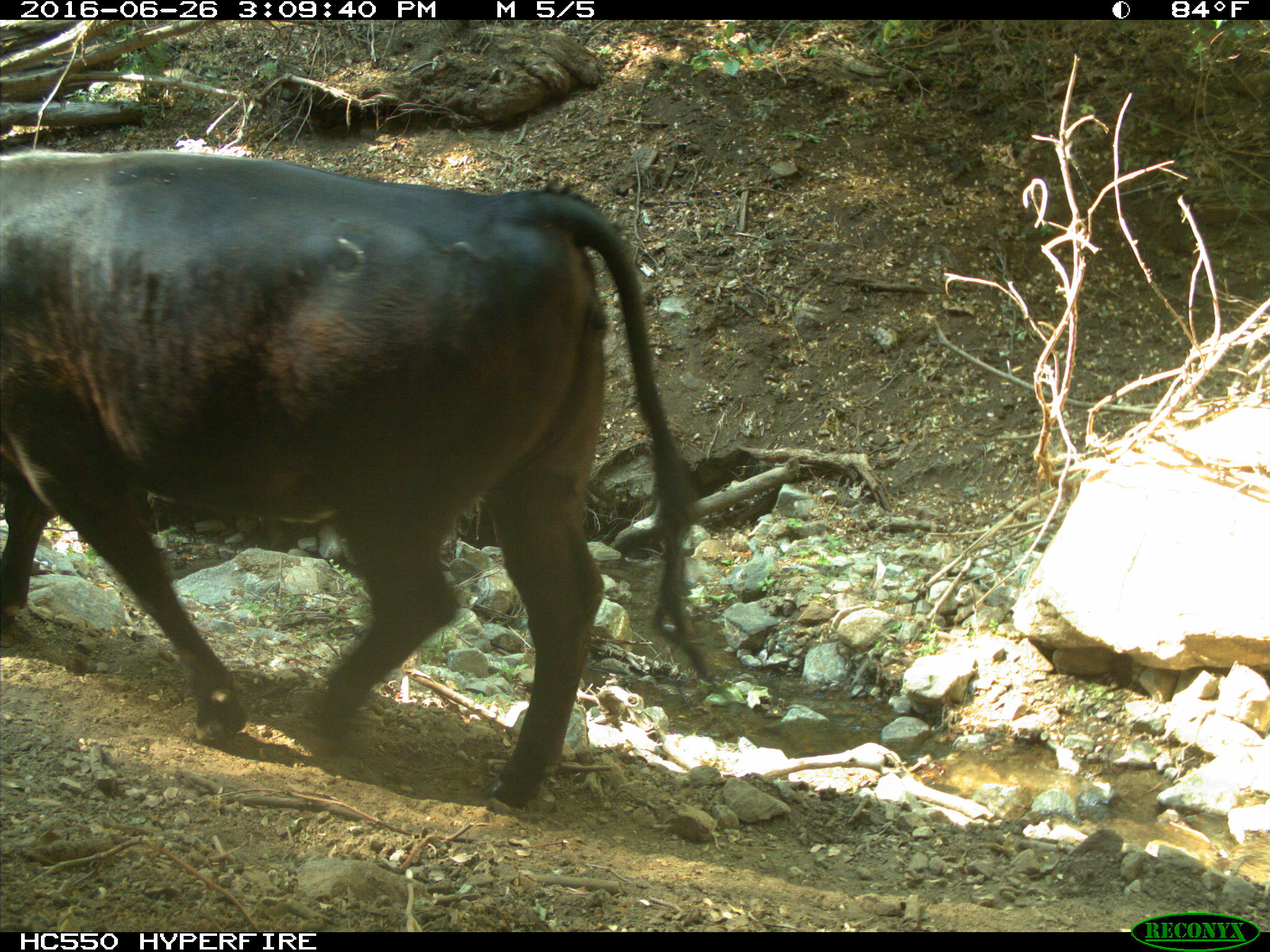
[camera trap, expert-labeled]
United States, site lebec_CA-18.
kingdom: Animalia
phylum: Chordata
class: Mammalia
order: Artiodactyla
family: Bovidae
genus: Bos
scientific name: Bos taurus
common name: domestic cow